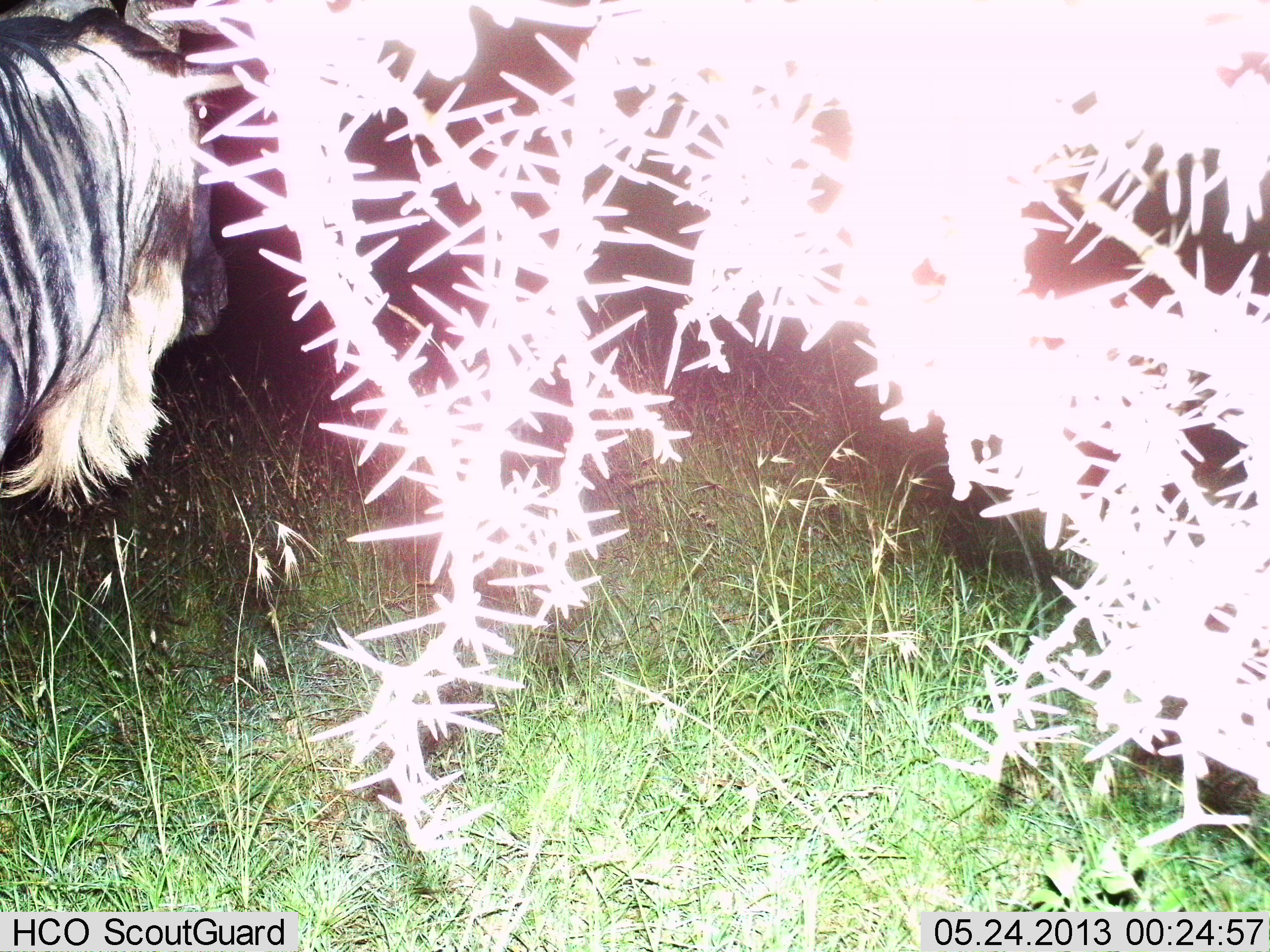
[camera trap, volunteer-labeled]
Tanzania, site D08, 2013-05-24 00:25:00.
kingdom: Animalia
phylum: Chordata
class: Mammalia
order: Artiodactyla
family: Bovidae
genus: Connochaetes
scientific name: Connochaetes taurinus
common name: blue wildebeest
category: wildebeest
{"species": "wildebeest (blue wildebeest) (Connochaetes taurinus)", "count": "1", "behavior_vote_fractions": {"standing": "85%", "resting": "0%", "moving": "15%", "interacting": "0%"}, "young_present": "0%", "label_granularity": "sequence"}